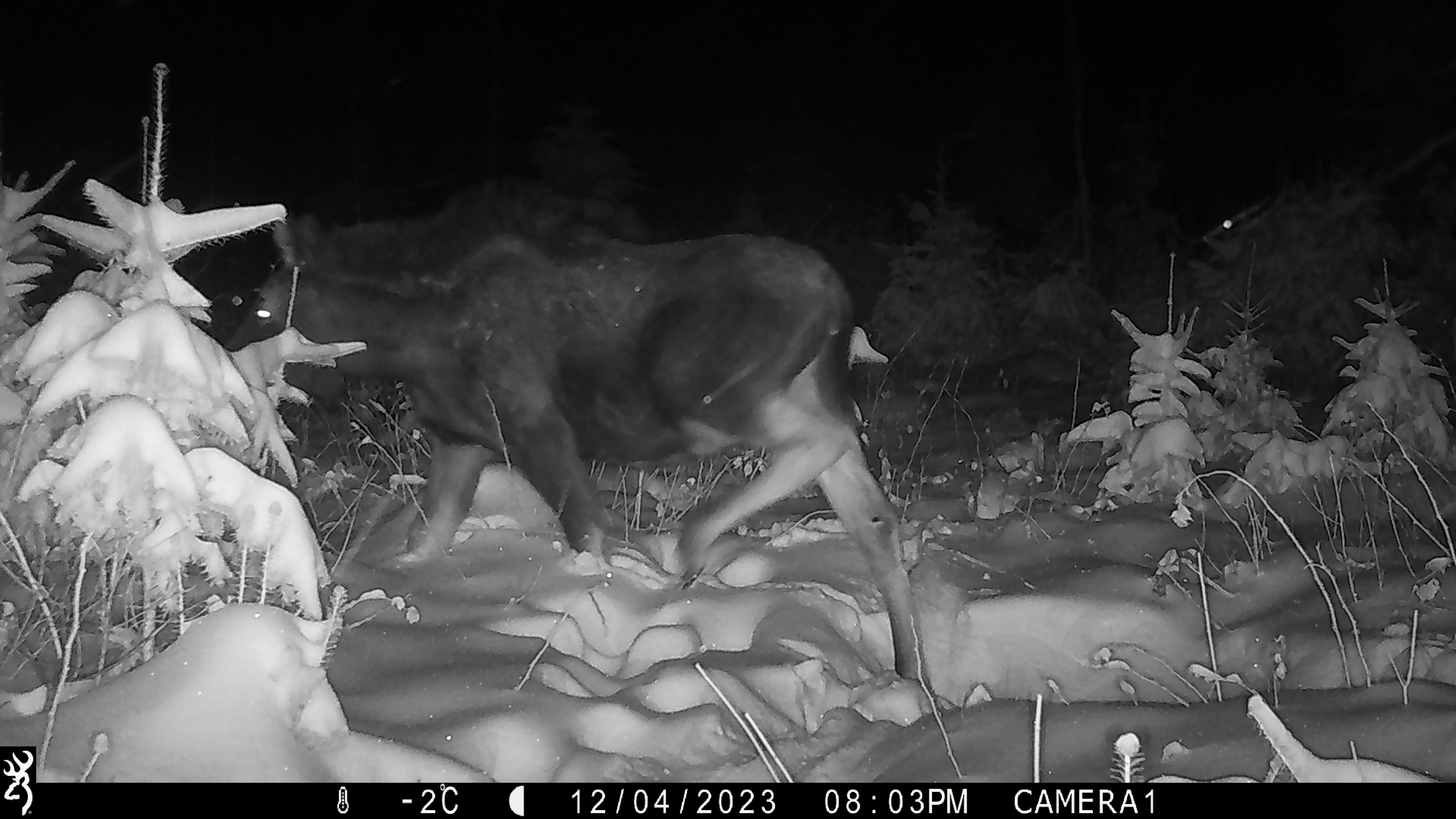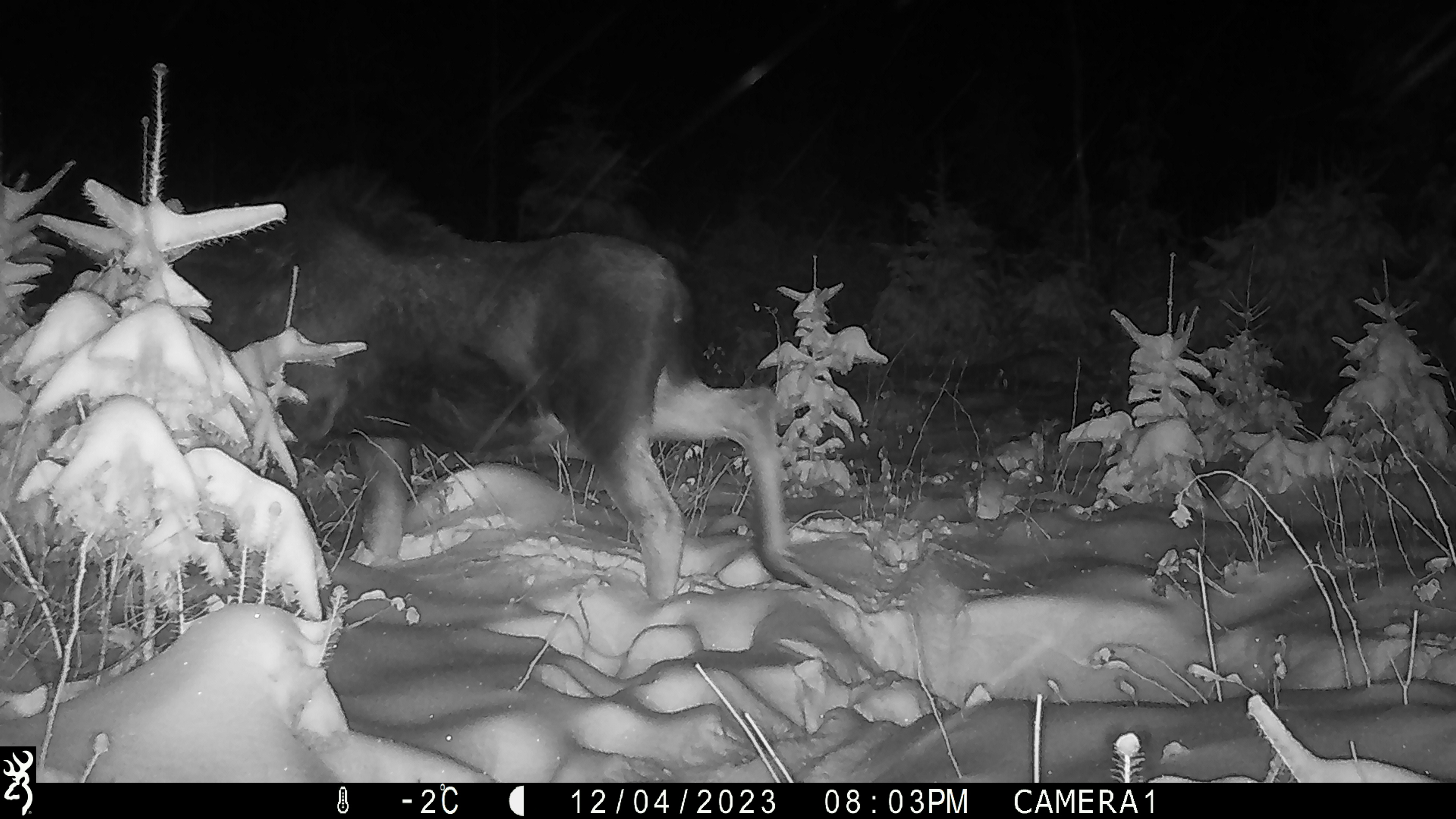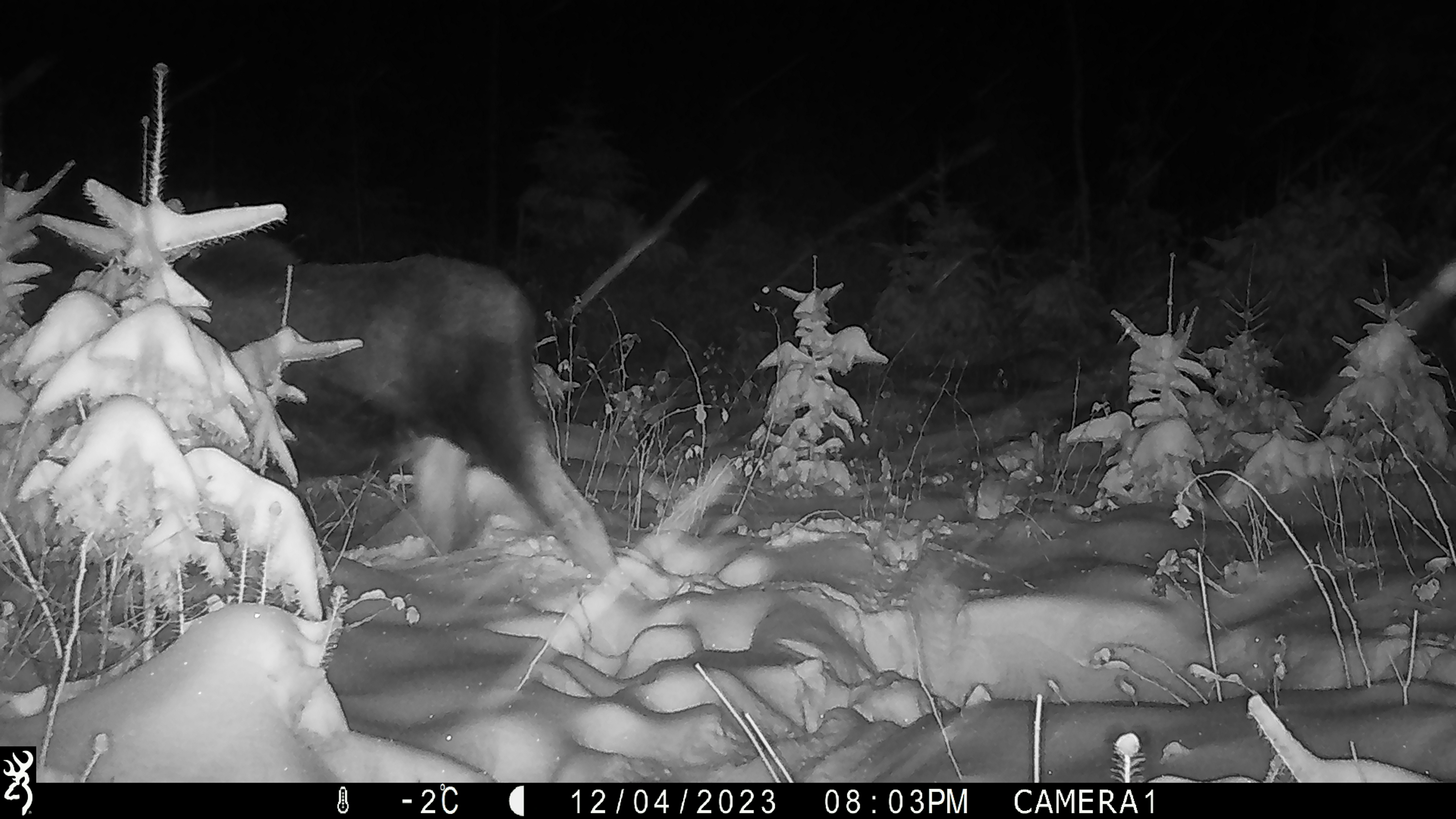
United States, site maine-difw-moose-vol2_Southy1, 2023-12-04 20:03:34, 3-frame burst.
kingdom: Animalia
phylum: Chordata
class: Mammalia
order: Artiodactyla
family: Cervidae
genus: Alces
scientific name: Alces alces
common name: moose